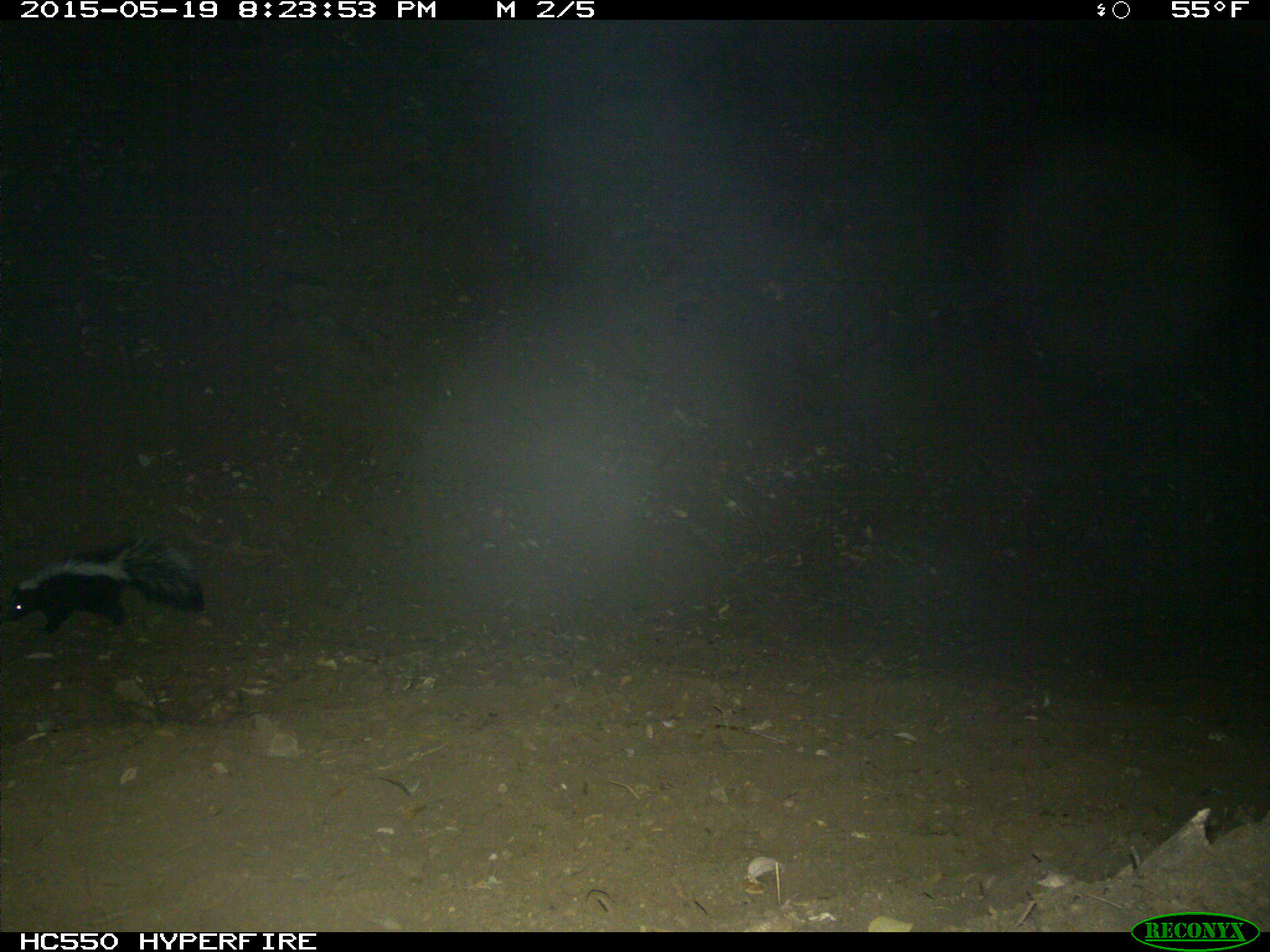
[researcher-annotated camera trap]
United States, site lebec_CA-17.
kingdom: Animalia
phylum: Chordata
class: Mammalia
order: Carnivora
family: Mephitidae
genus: Mephitis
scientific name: Mephitis mephitis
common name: striped skunk